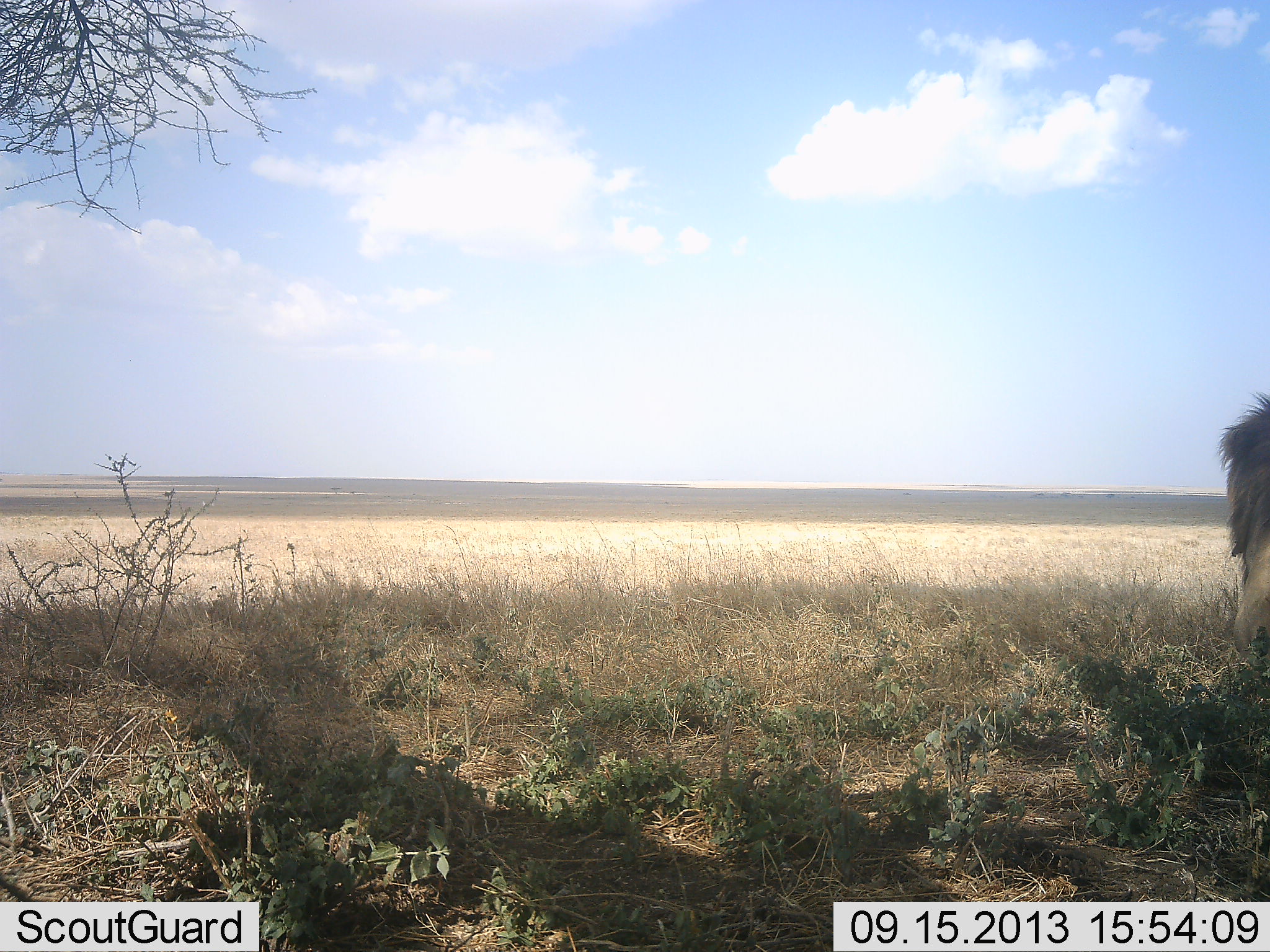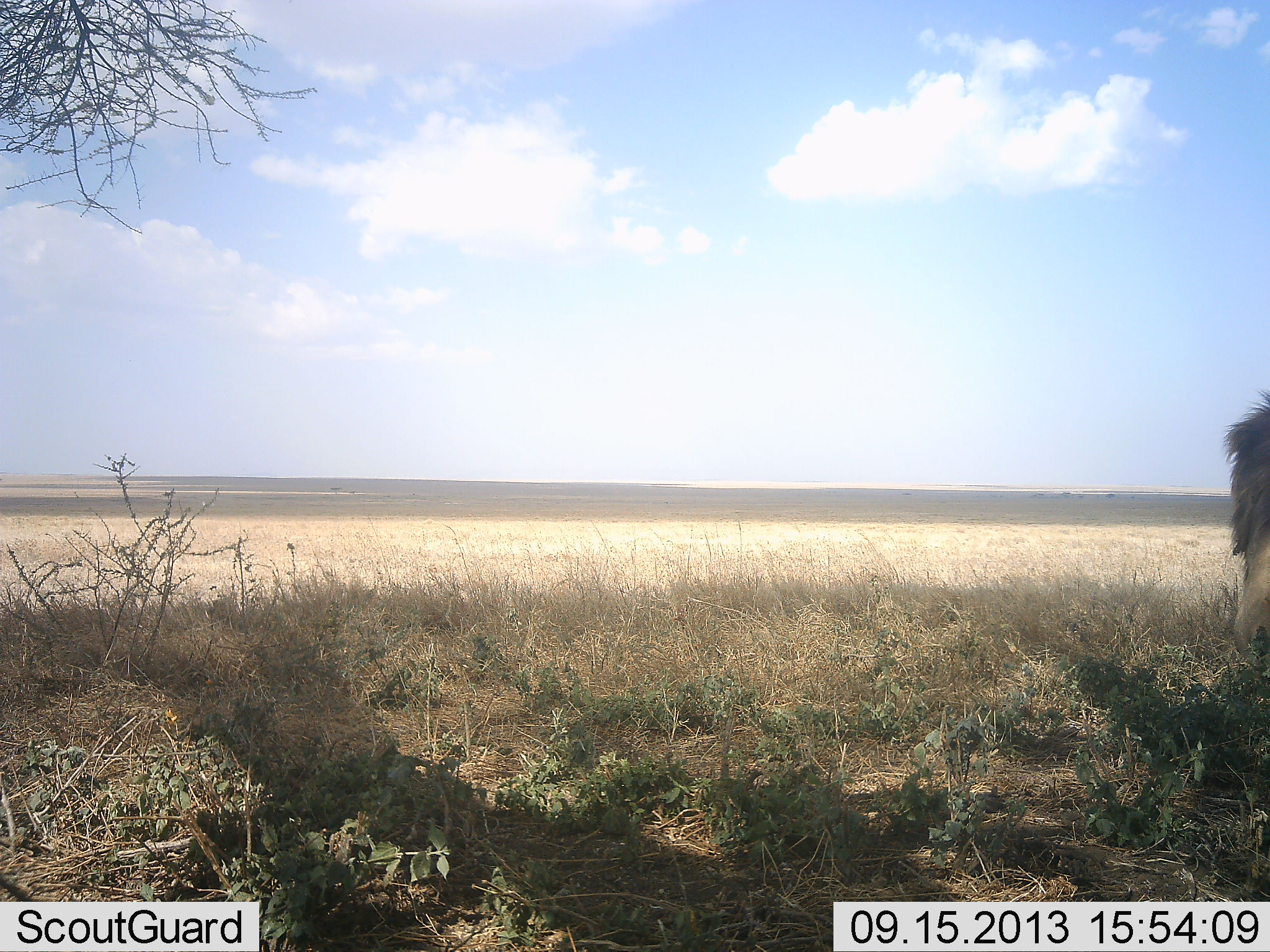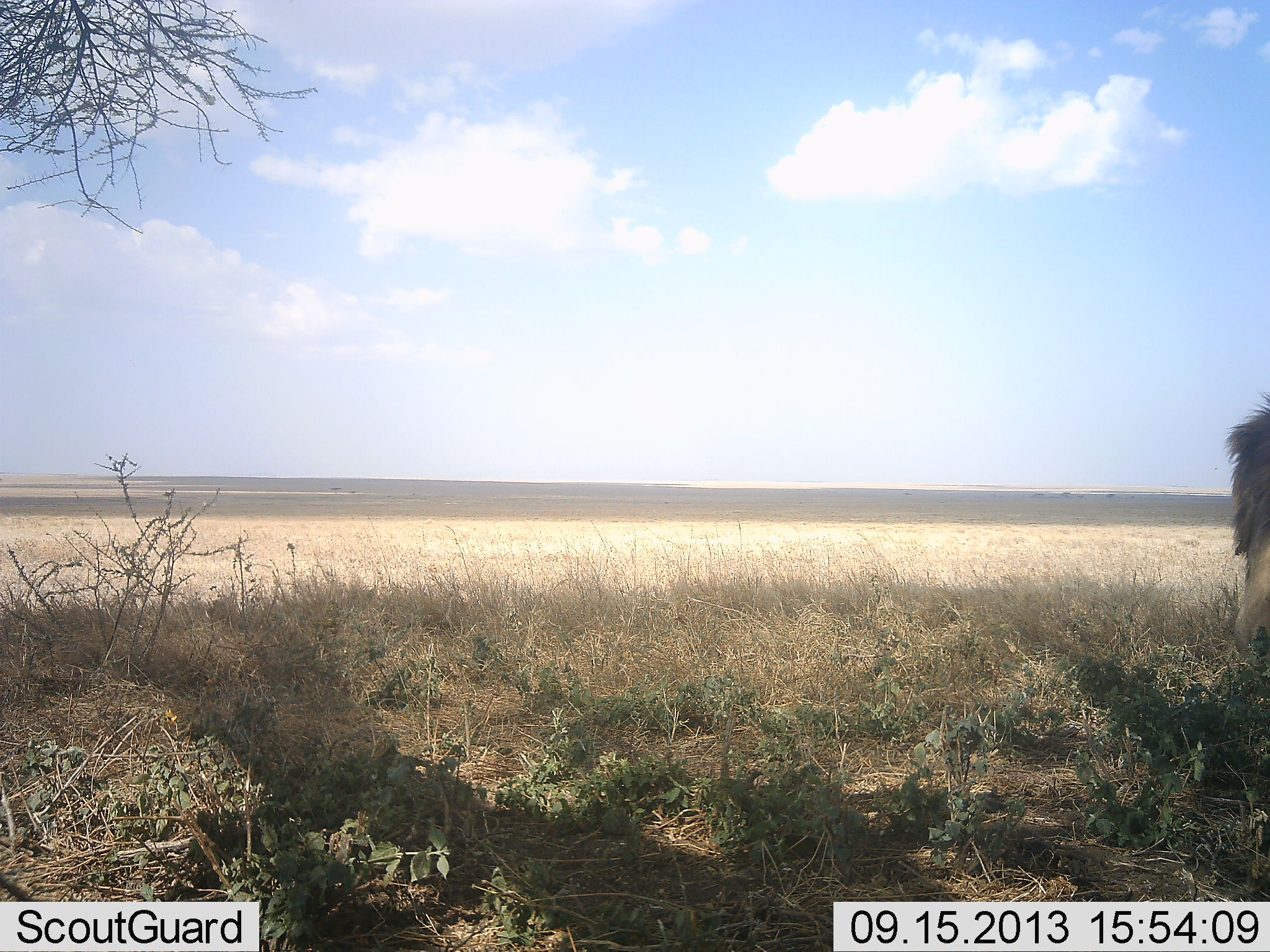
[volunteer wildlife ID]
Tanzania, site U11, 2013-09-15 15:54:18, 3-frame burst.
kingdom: Animalia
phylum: Chordata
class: Mammalia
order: Carnivora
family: Felidae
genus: Panthera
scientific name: Panthera leo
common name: lion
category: lionmale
Lionmale (lion) (Panthera leo), count 1. Behavior (volunteer vote fractions): standing 27%, resting 73%, moving 0%, interacting 0%. Young present (vote fraction): 0%. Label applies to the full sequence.